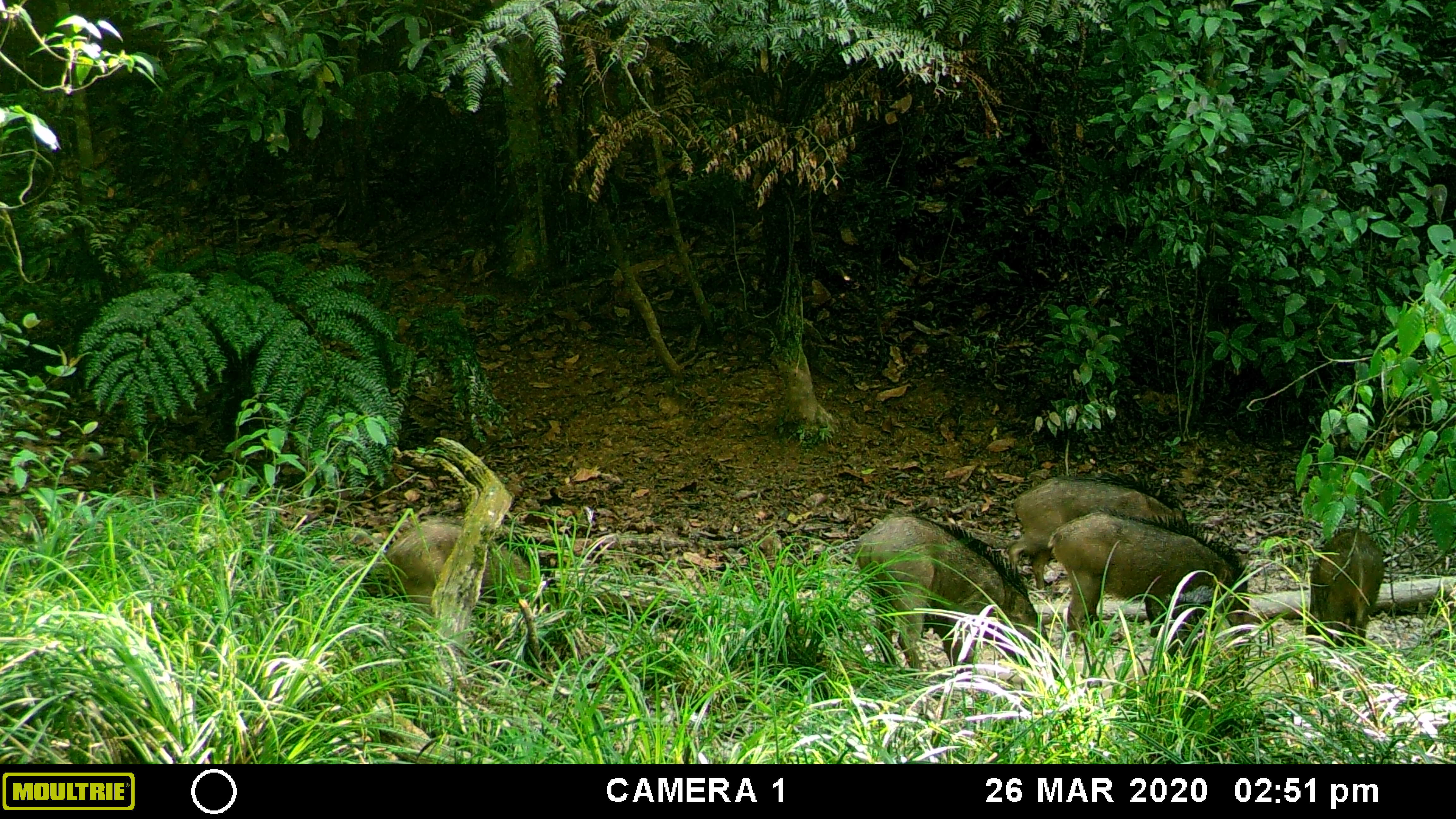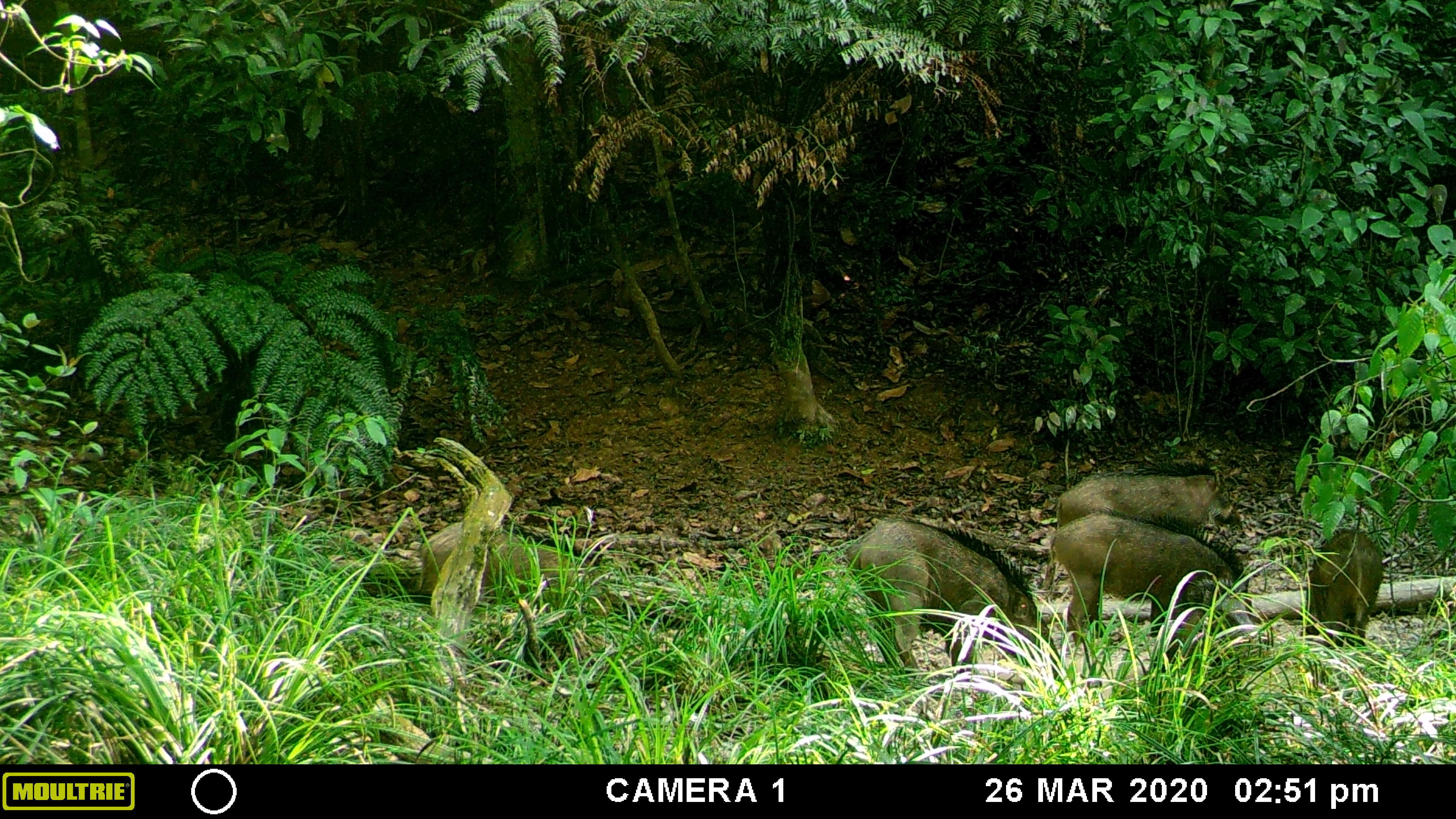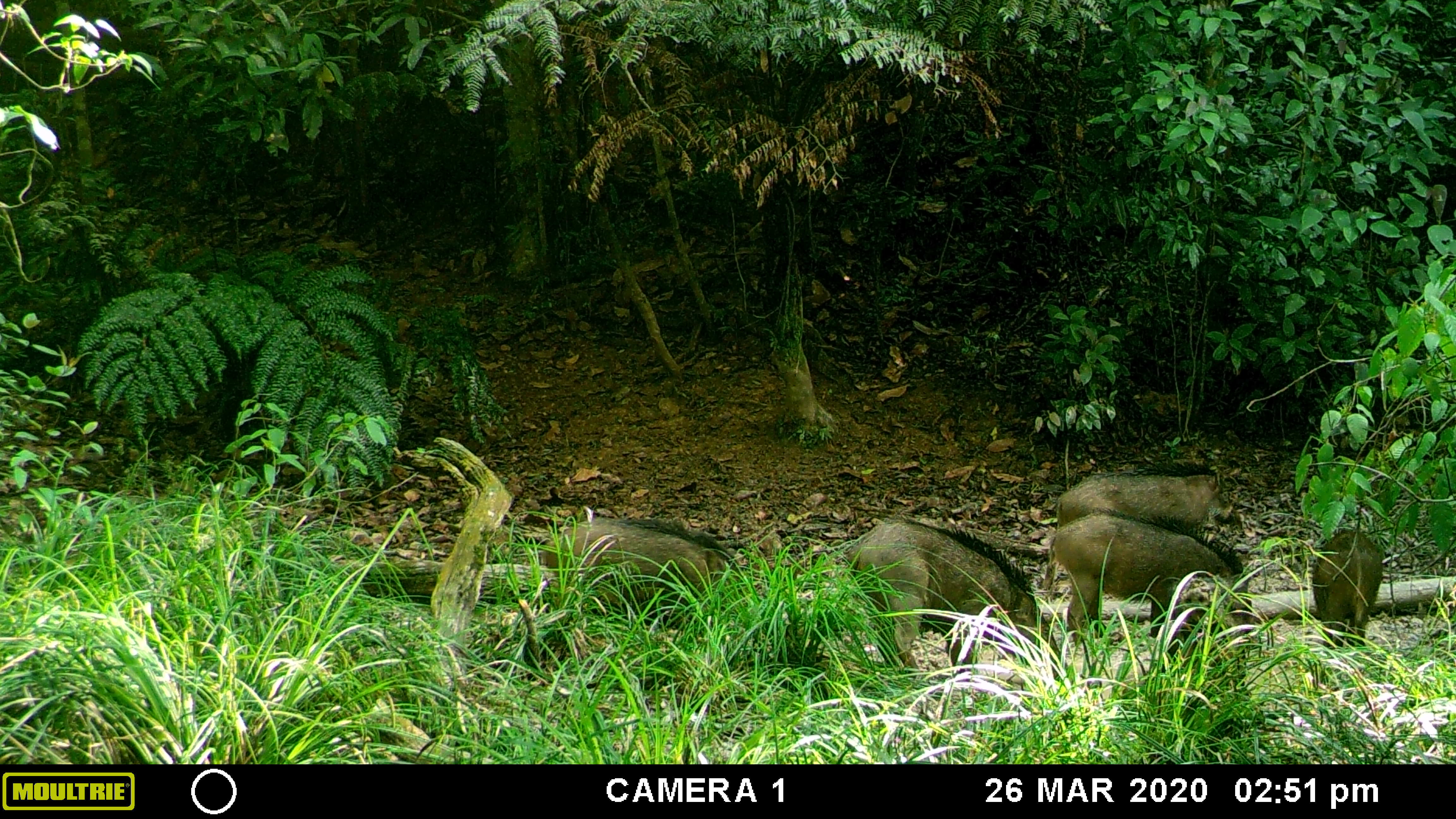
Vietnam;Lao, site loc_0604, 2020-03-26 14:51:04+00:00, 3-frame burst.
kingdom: Animalia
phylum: Chordata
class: Mammalia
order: Artiodactyla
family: Suidae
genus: Sus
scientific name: Sus scrofa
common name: eurasian wild pig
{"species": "eurasian wild pig (Sus scrofa)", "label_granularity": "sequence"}